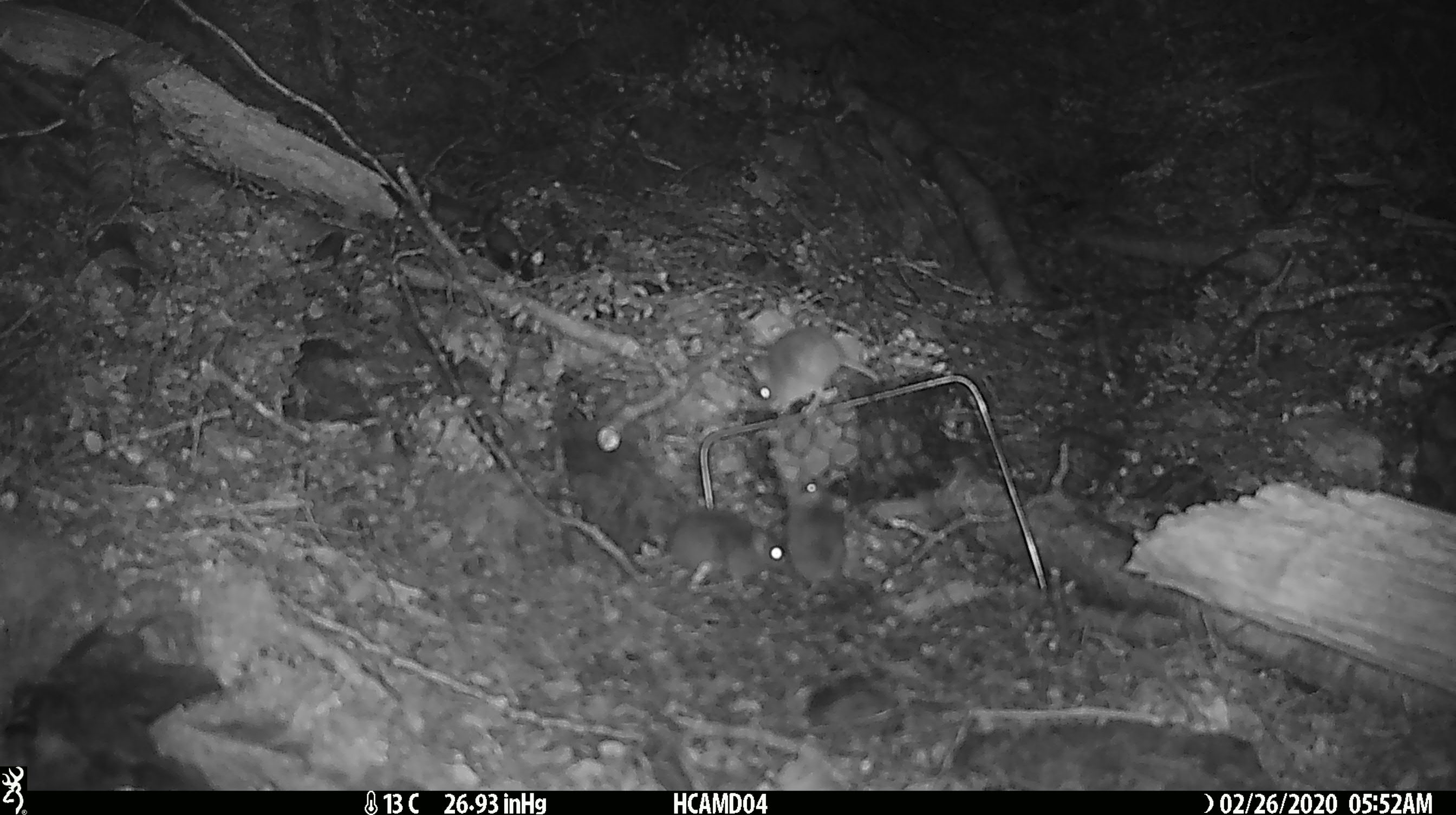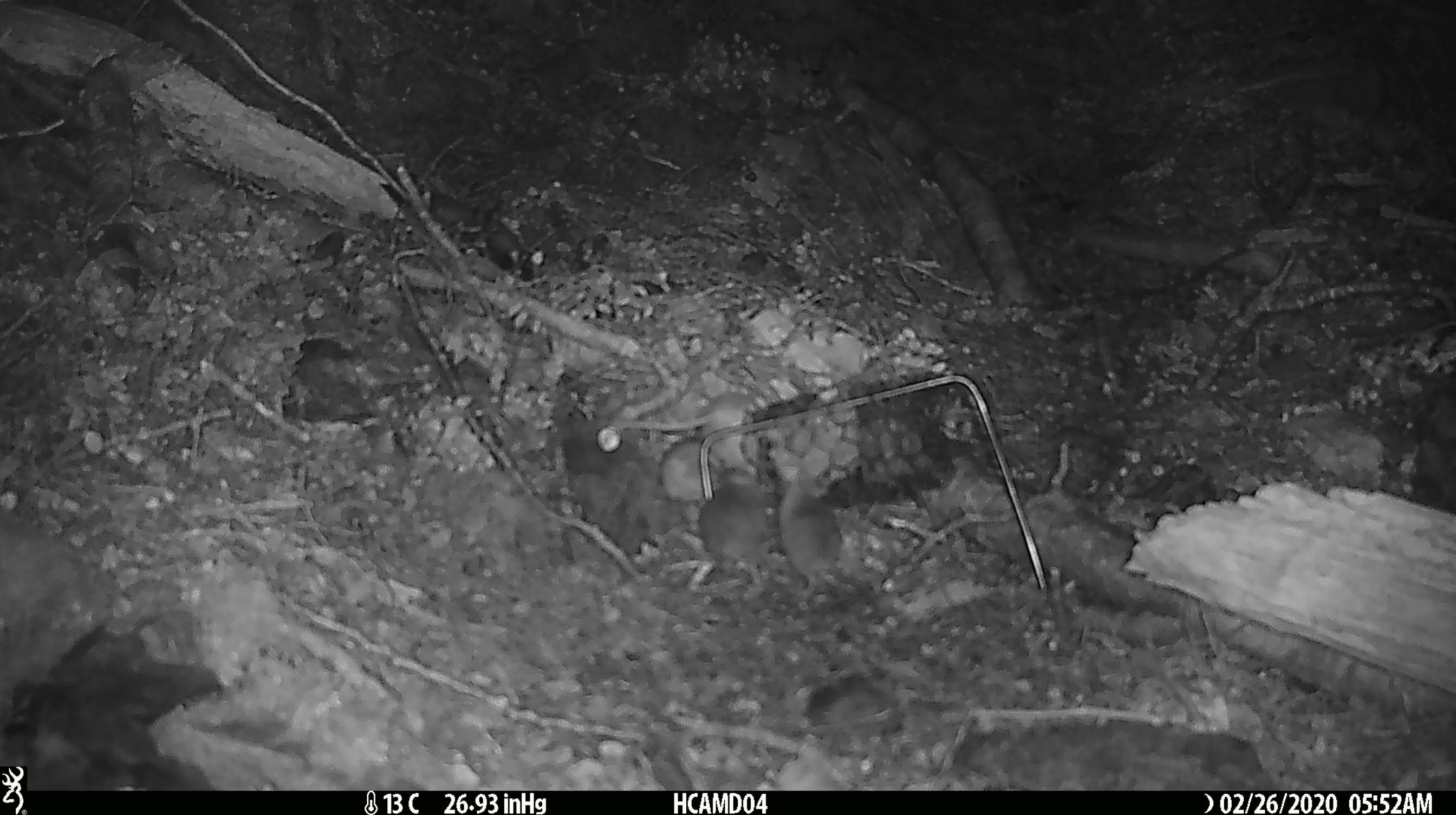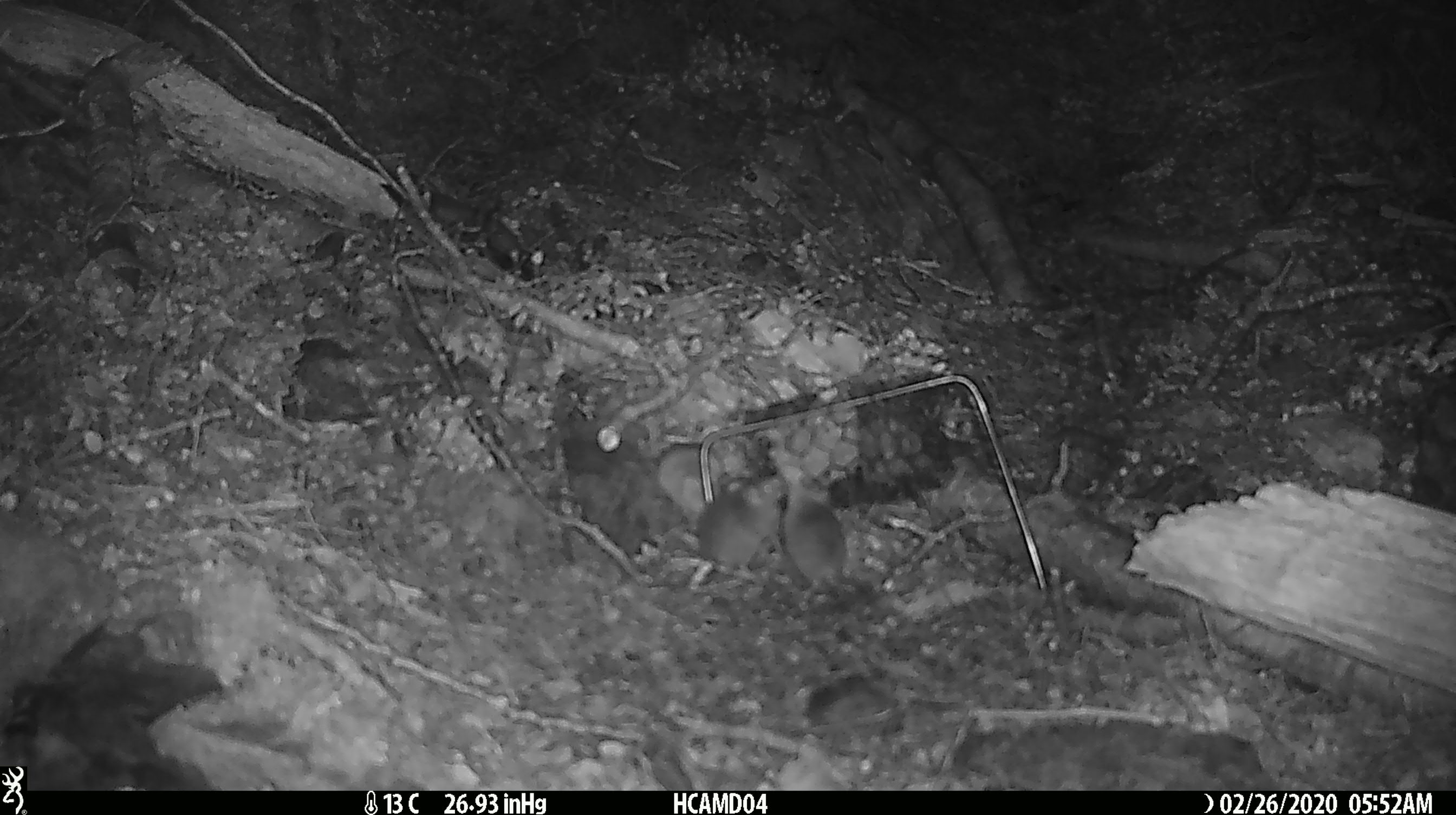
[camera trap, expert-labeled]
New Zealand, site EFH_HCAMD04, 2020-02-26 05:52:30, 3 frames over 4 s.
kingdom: Animalia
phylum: Chordata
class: Mammalia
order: Rodentia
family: Muridae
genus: Mus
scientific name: Mus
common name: mouse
Mouse (Mus).